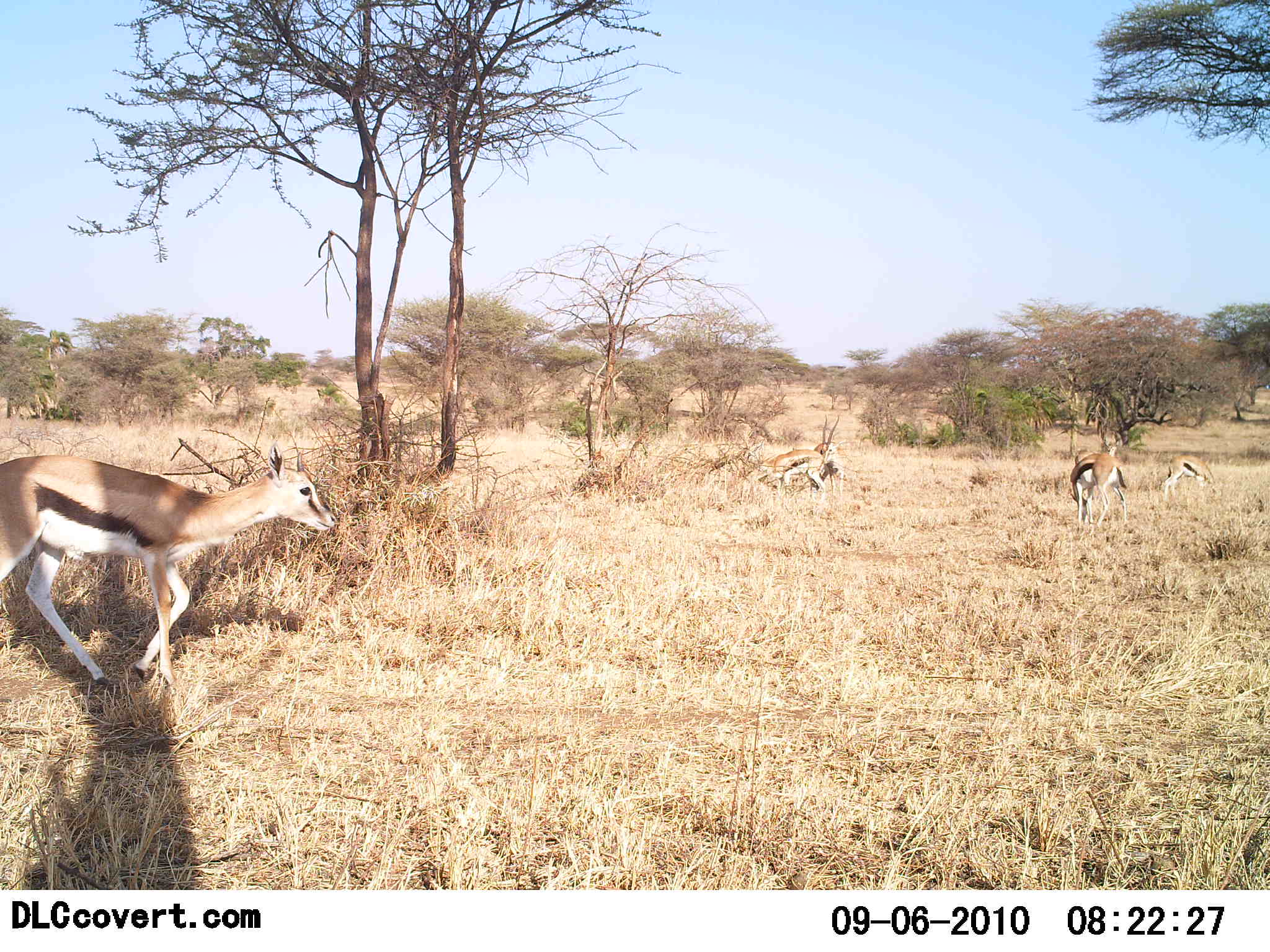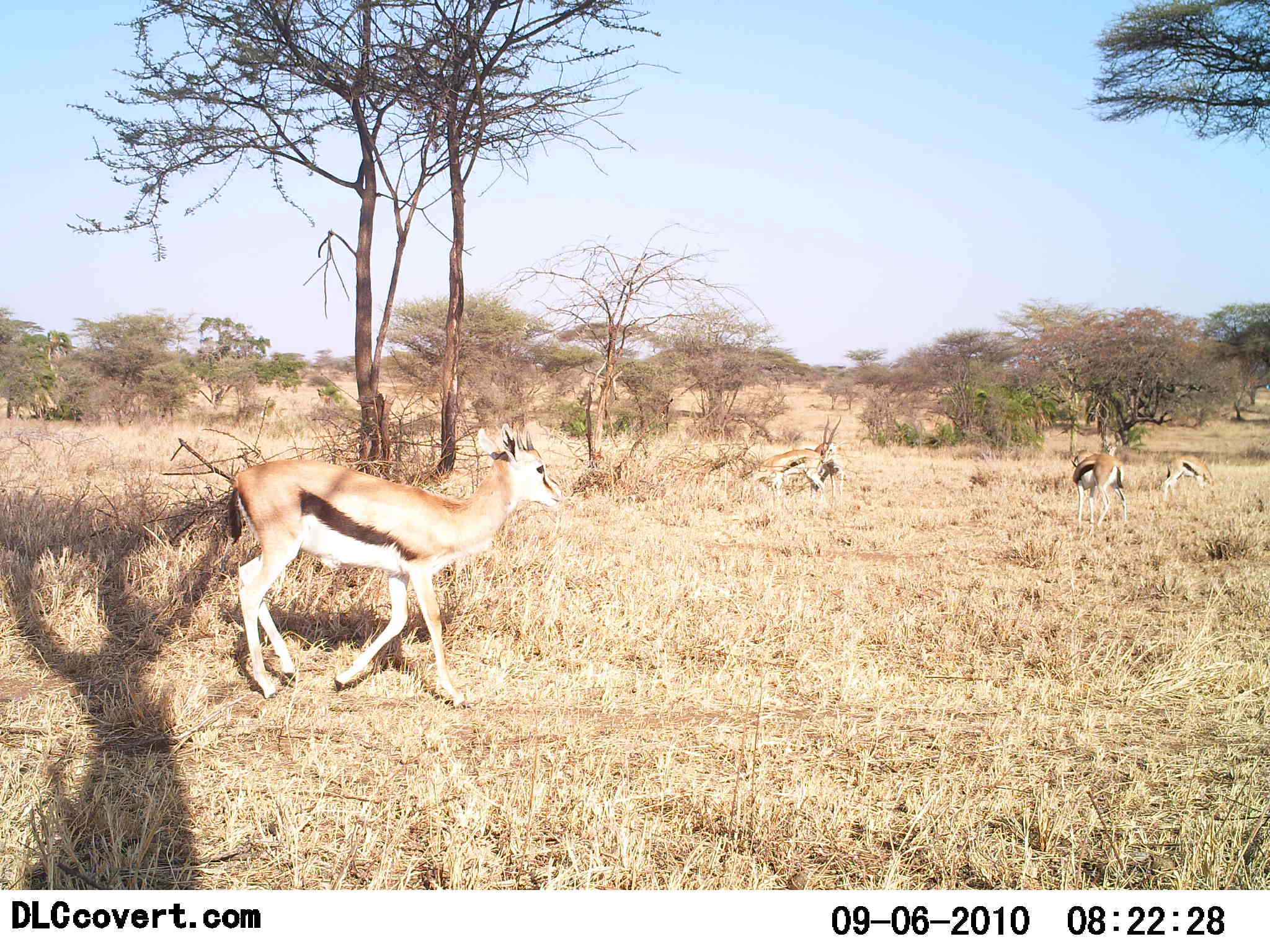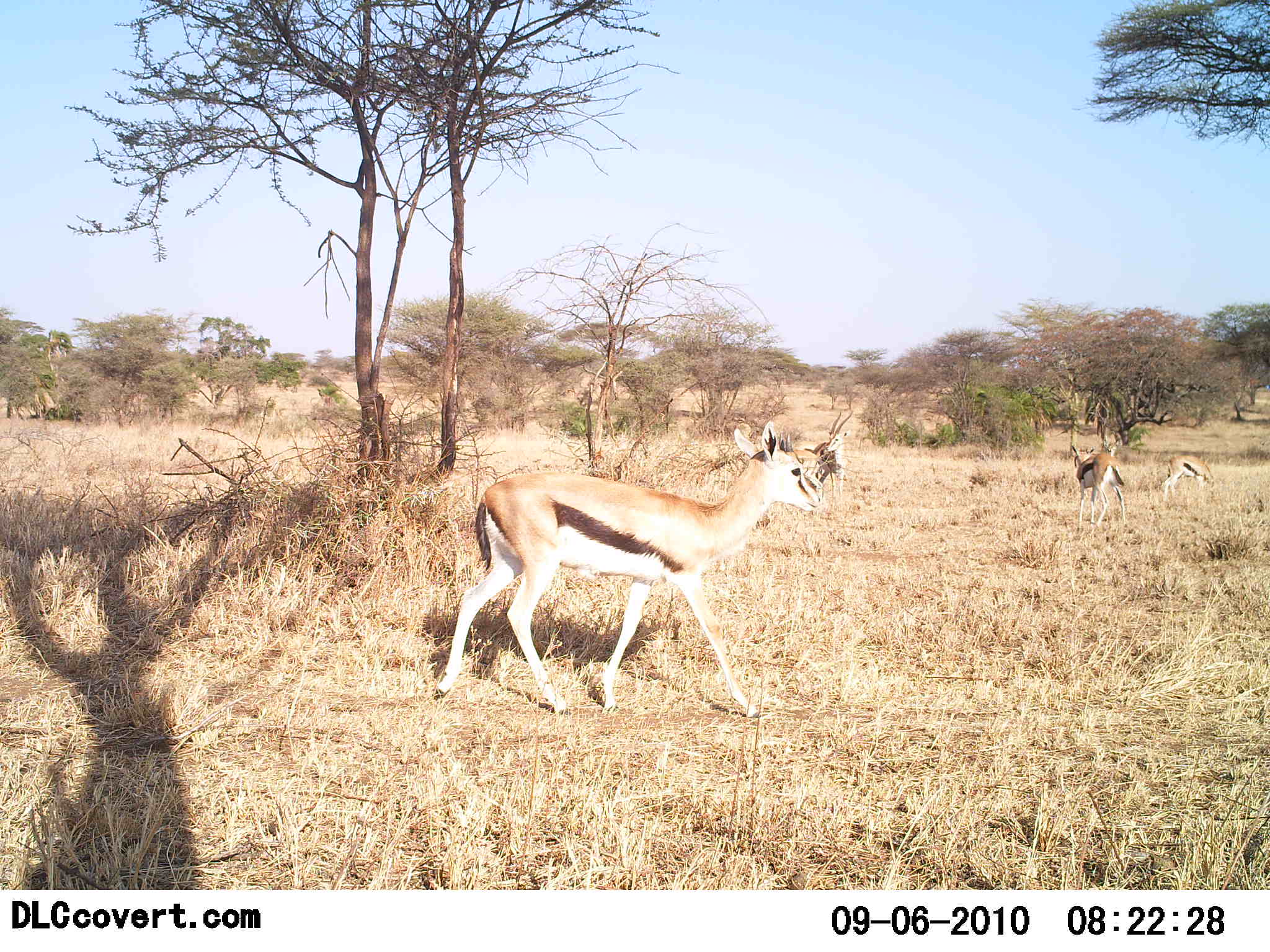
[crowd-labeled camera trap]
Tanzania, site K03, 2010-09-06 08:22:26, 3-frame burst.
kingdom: Animalia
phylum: Chordata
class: Mammalia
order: Artiodactyla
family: Bovidae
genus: Eudorcas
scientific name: Eudorcas thomsonii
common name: thomson's gazelle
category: gazellethomsons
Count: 5.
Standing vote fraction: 53%.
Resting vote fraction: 7%.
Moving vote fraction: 93%.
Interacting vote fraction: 7%.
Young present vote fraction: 0%.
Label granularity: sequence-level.